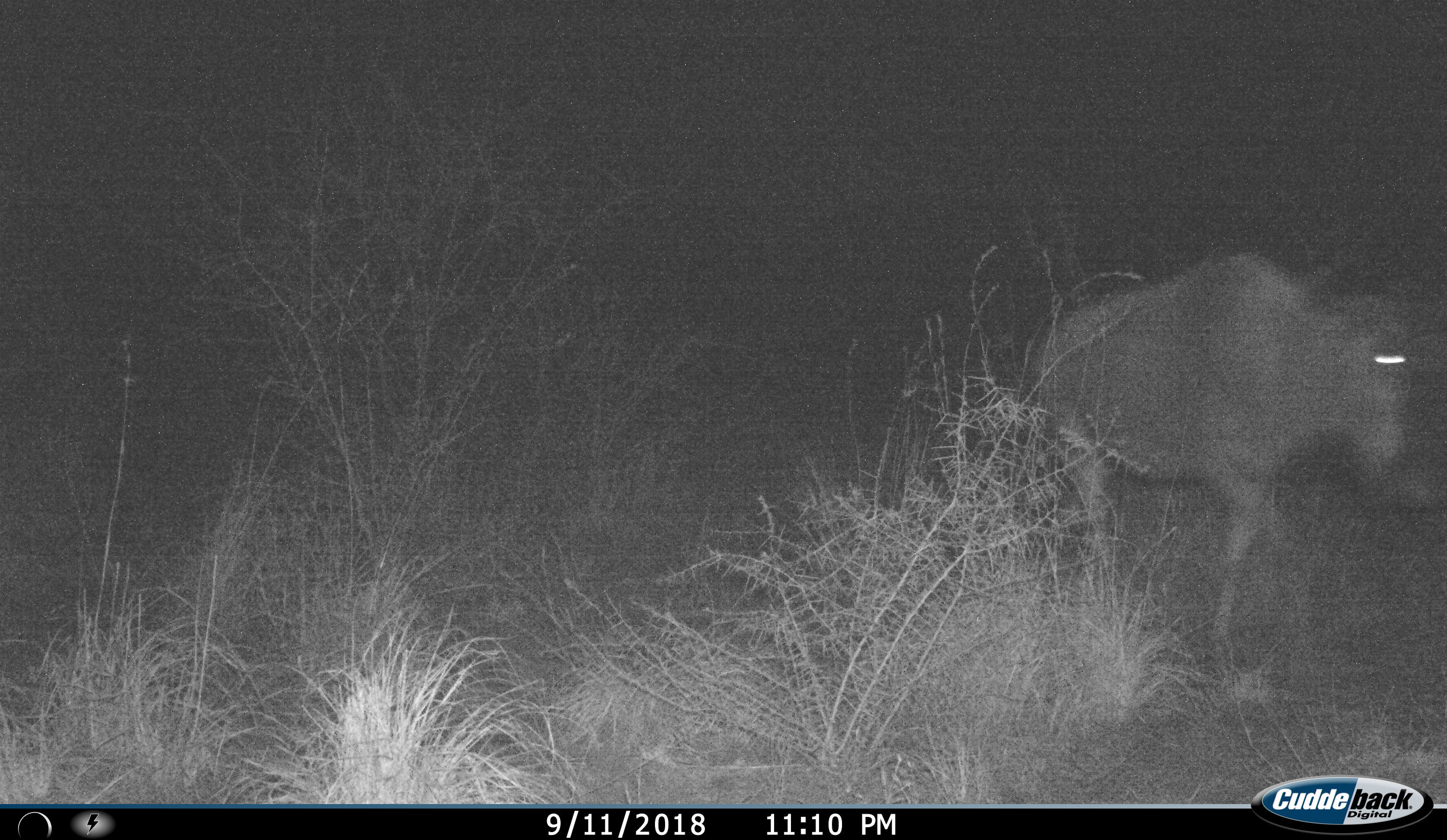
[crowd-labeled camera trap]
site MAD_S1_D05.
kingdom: Animalia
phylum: Chordata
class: Mammalia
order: Artiodactyla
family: Bovidae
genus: Connochaetes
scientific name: Connochaetes taurinus taurinus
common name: blue wildebeest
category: wildebeestblue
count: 1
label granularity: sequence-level